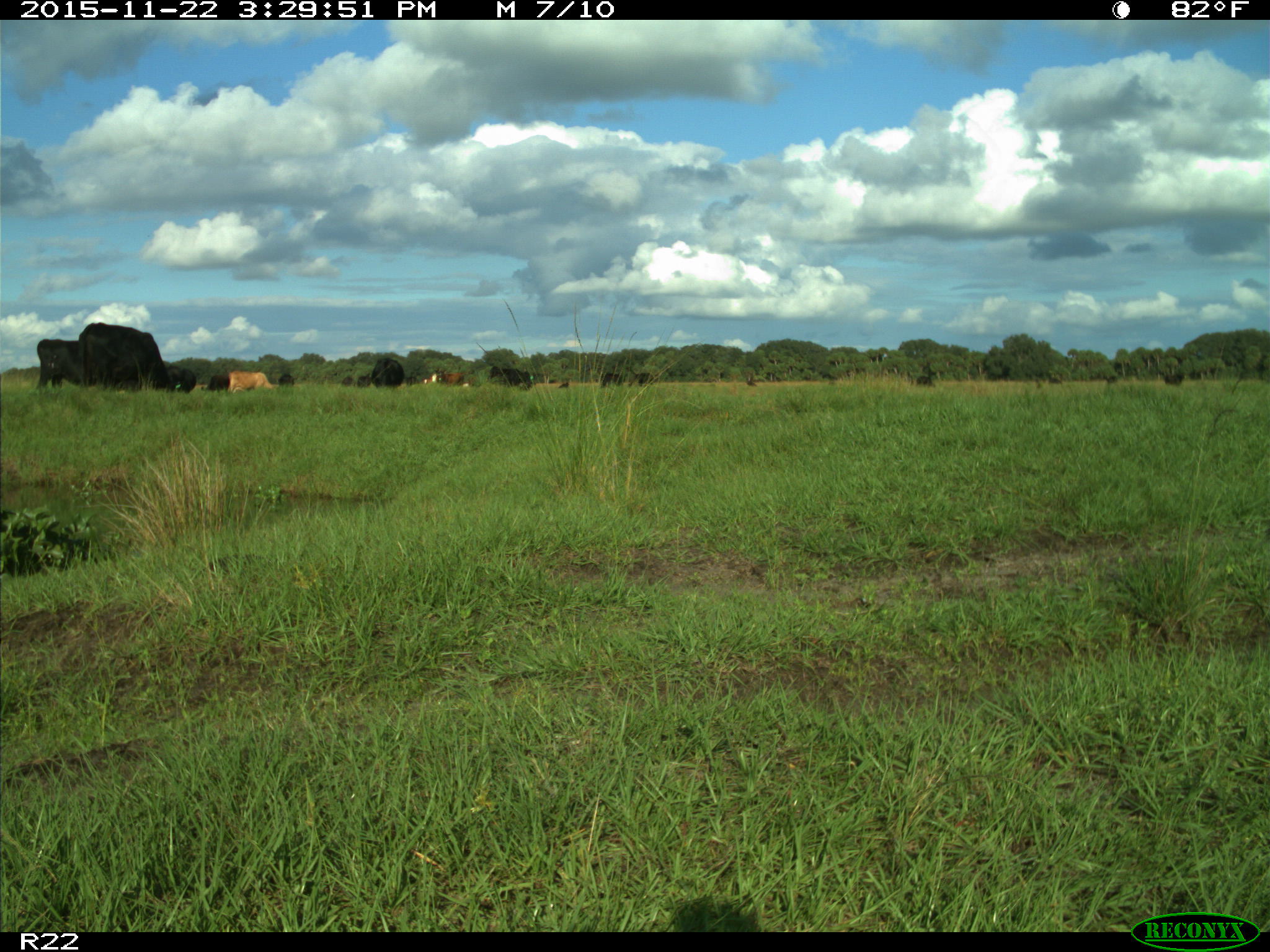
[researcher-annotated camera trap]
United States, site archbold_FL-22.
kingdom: Animalia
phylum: Chordata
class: Mammalia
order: Artiodactyla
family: Bovidae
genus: Bos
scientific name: Bos taurus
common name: domestic cow